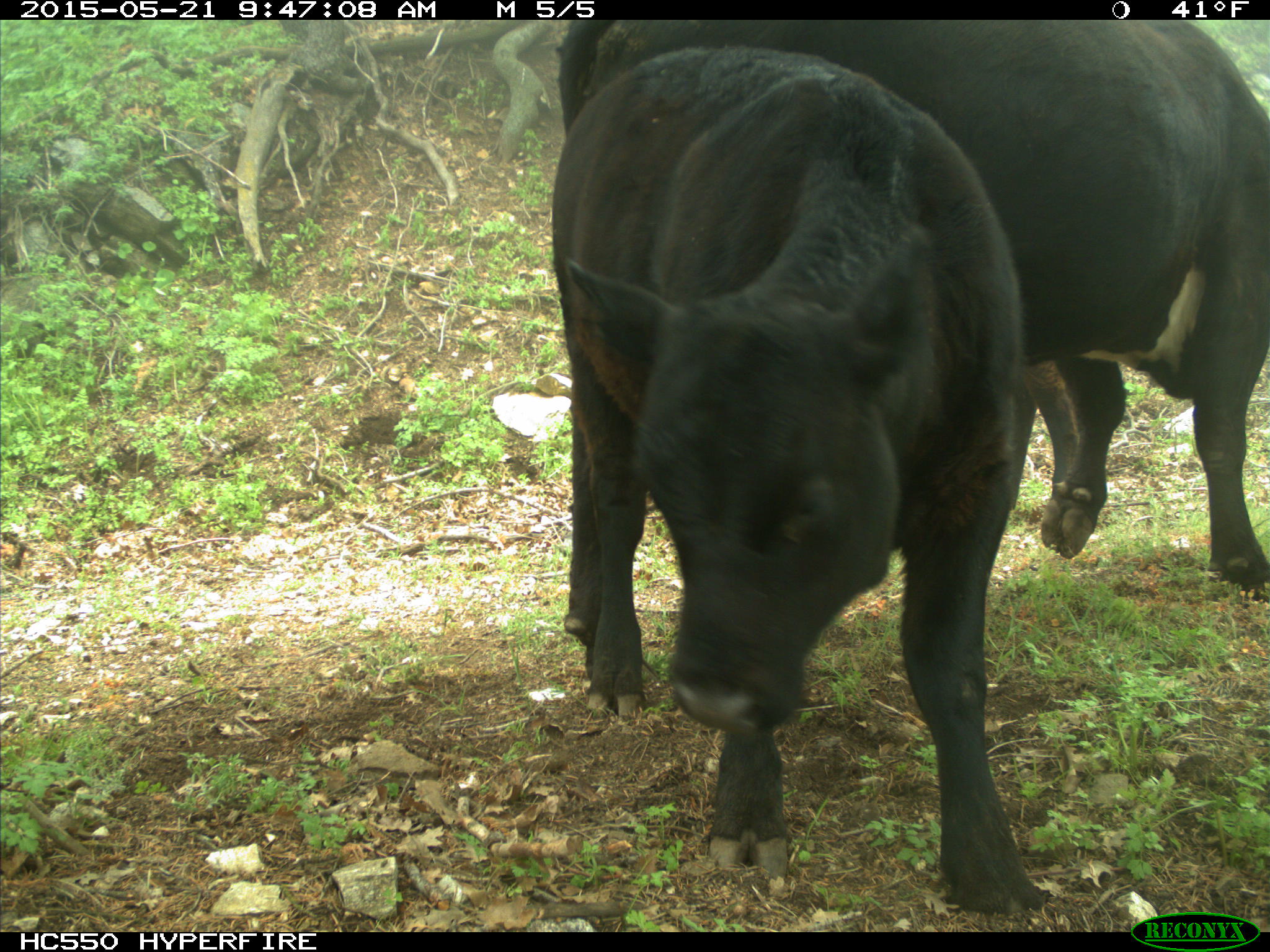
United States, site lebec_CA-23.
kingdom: Animalia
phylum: Chordata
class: Mammalia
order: Artiodactyla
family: Bovidae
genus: Bos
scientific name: Bos taurus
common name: domestic cow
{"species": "Bos taurus (domestic cow)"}